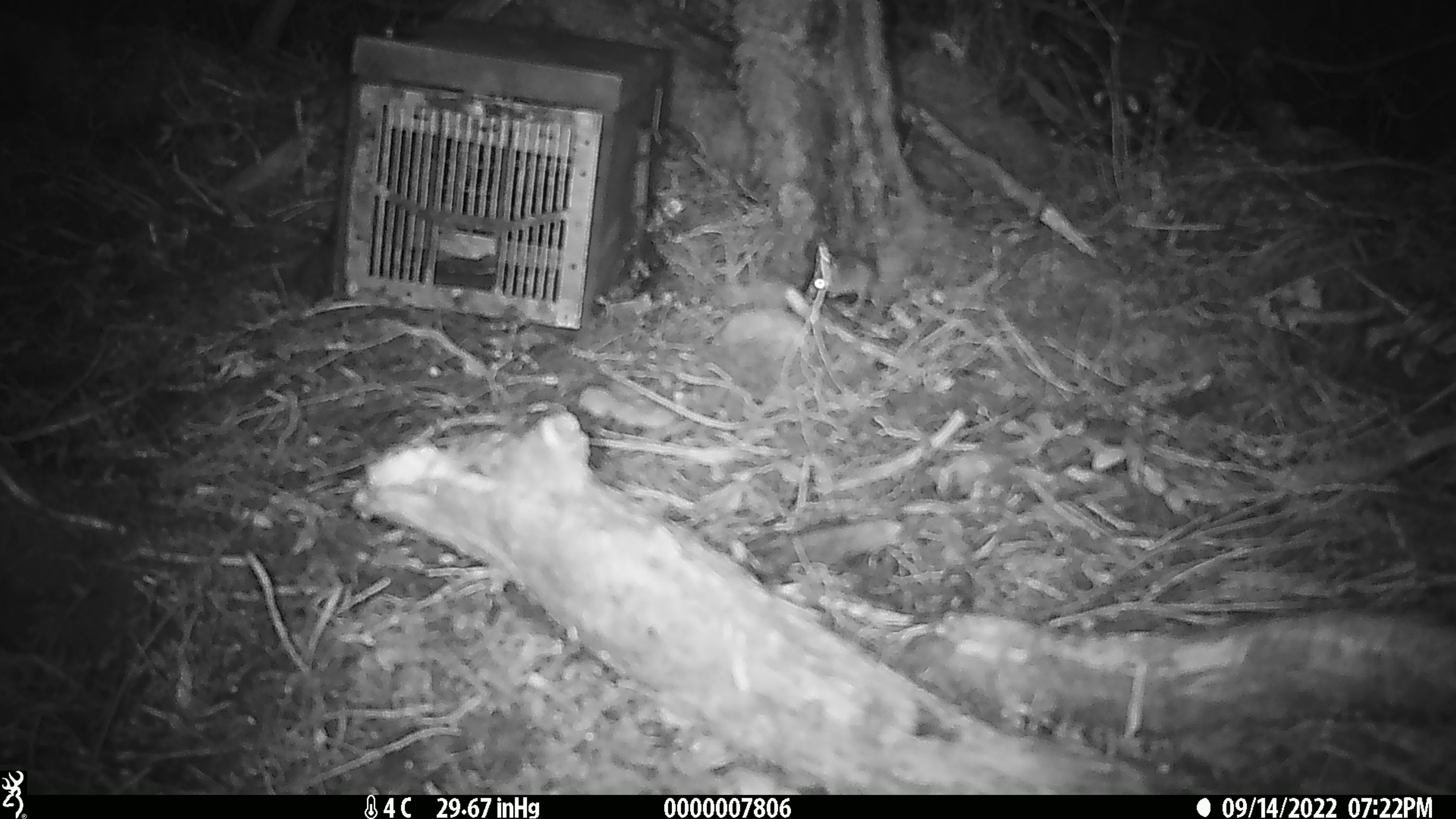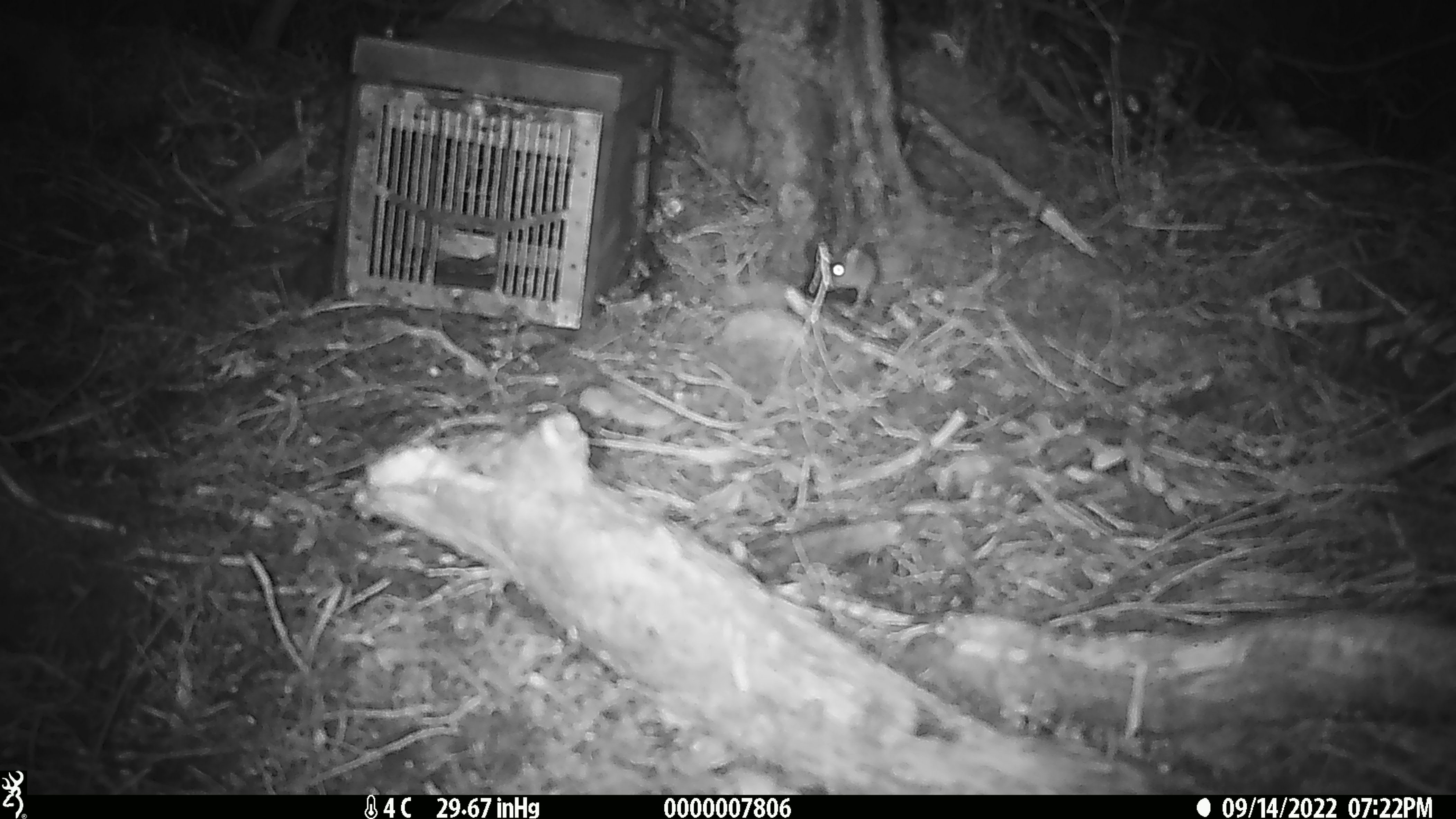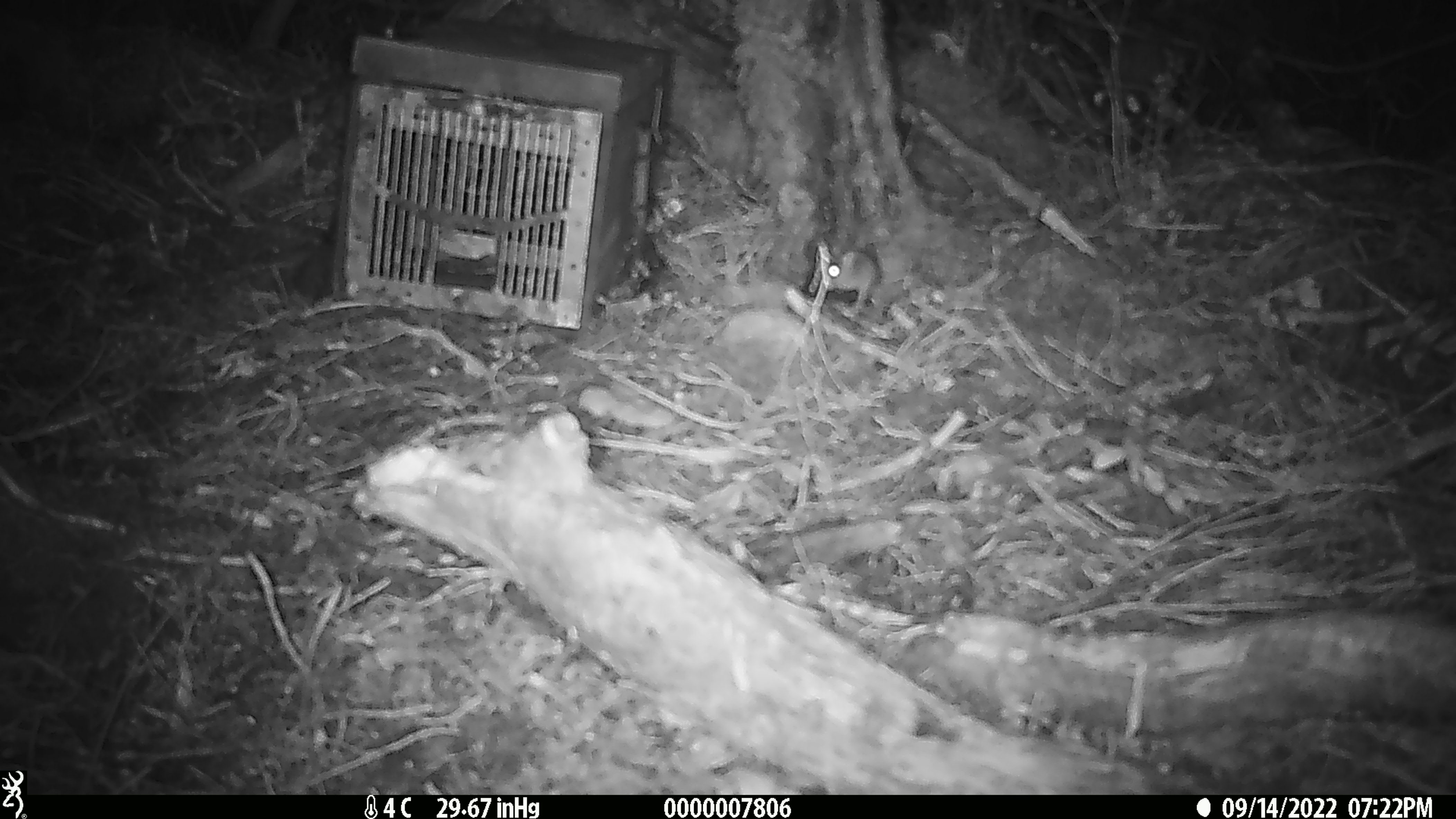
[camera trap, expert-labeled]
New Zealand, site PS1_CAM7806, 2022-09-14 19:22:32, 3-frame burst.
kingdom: Animalia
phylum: Chordata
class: Mammalia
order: Rodentia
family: Muridae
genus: Mus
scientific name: Mus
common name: mouse